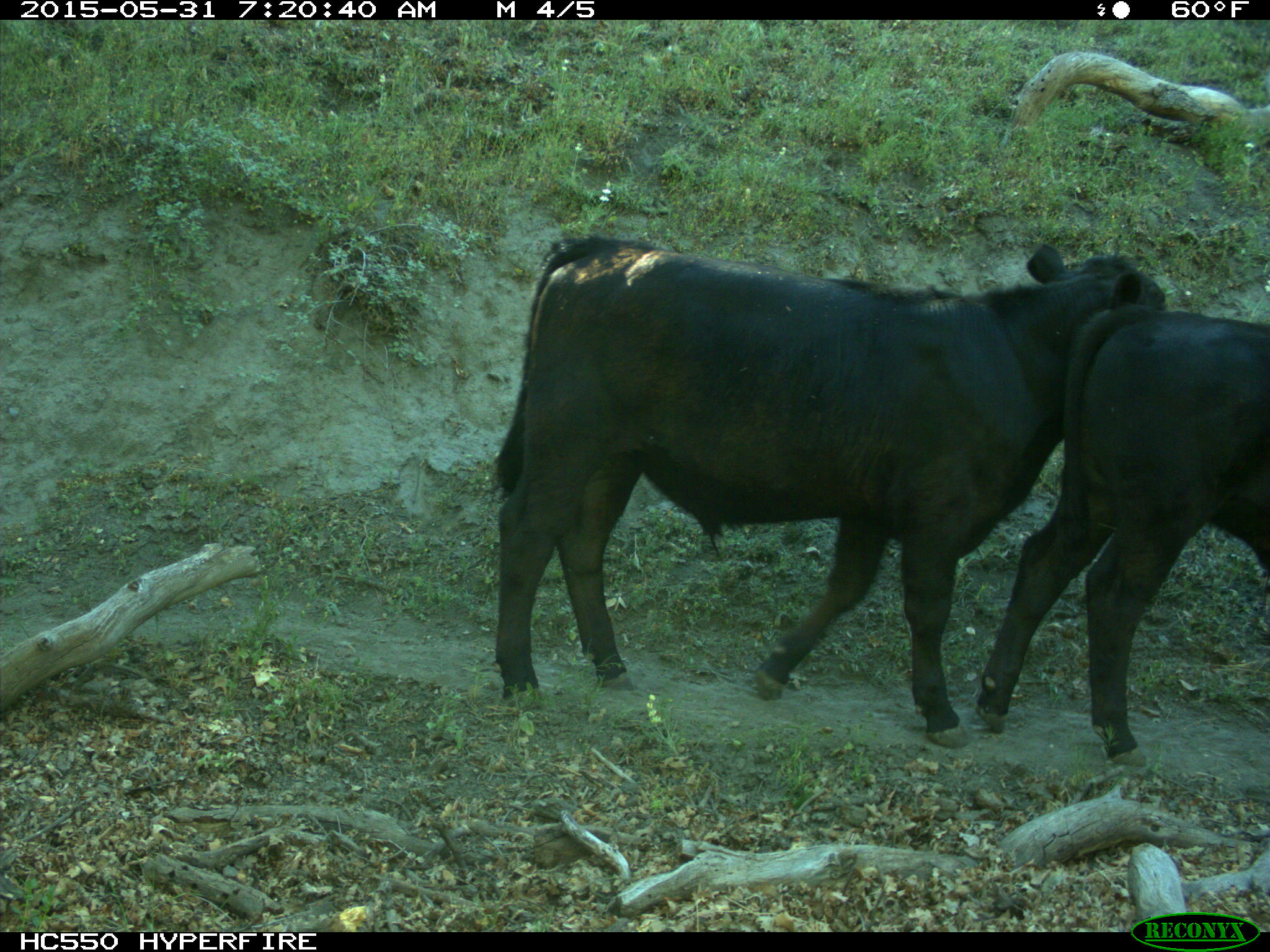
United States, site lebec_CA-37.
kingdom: Animalia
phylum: Chordata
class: Mammalia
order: Artiodactyla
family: Bovidae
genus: Bos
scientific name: Bos taurus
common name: domestic cow